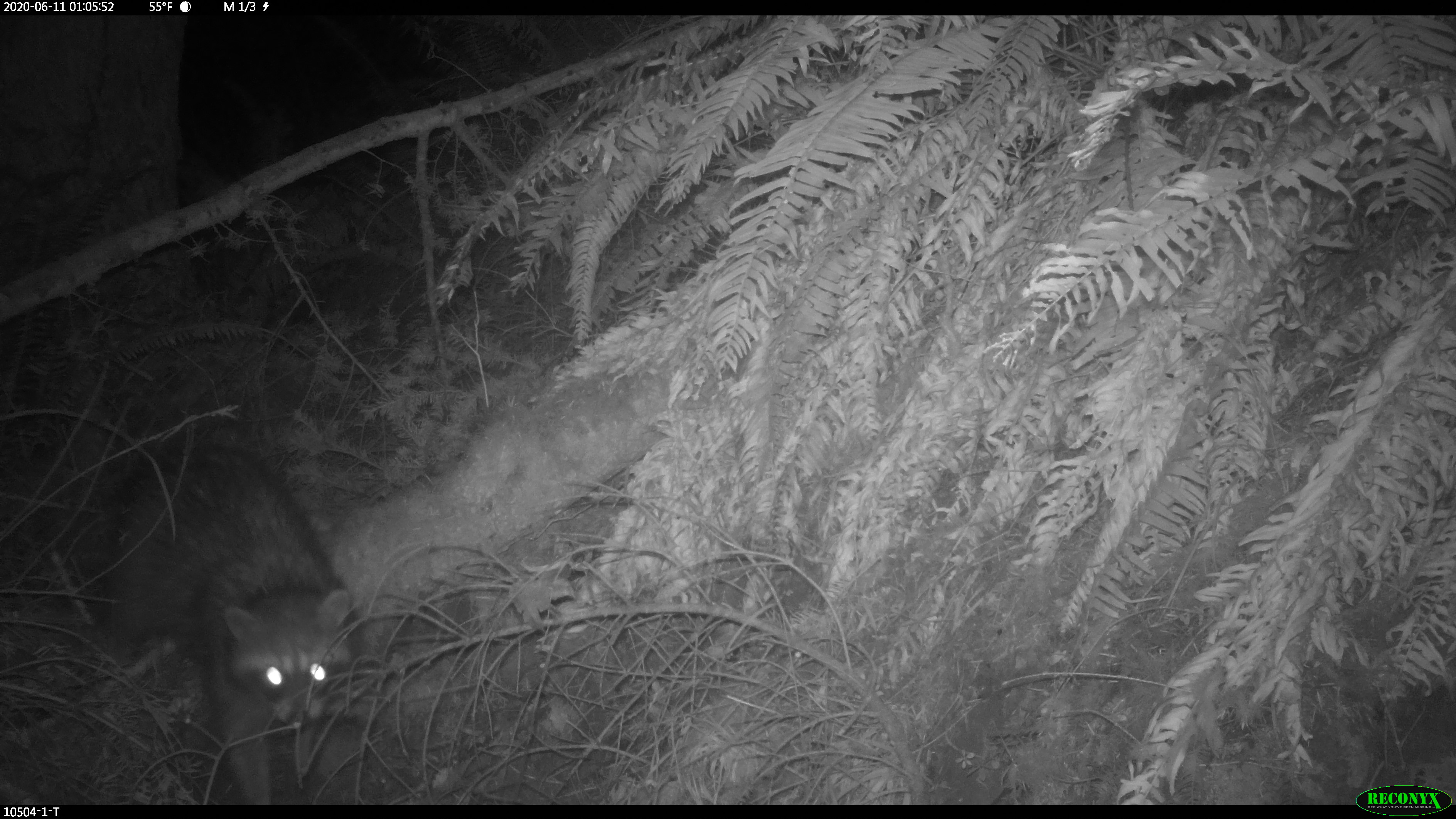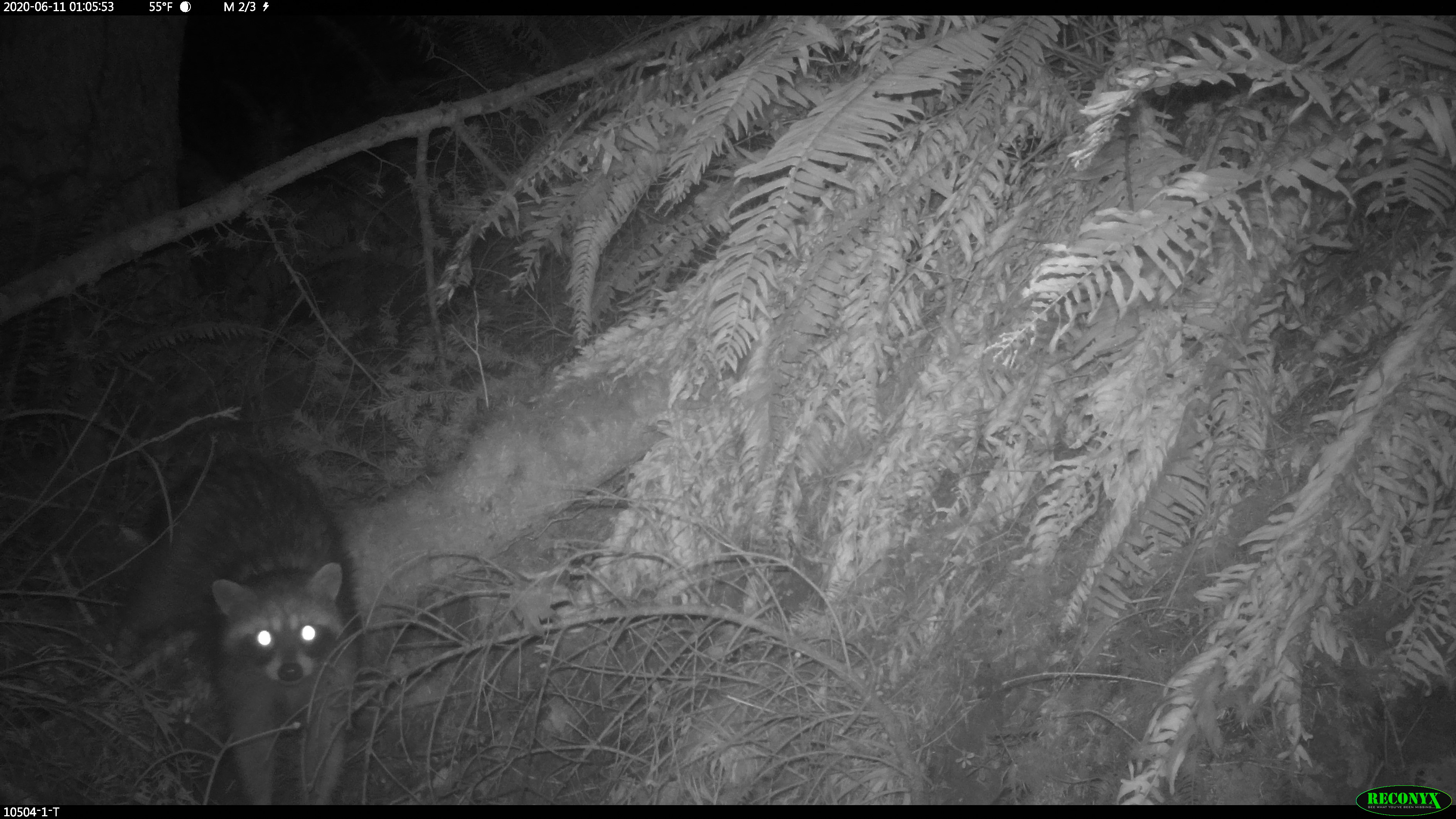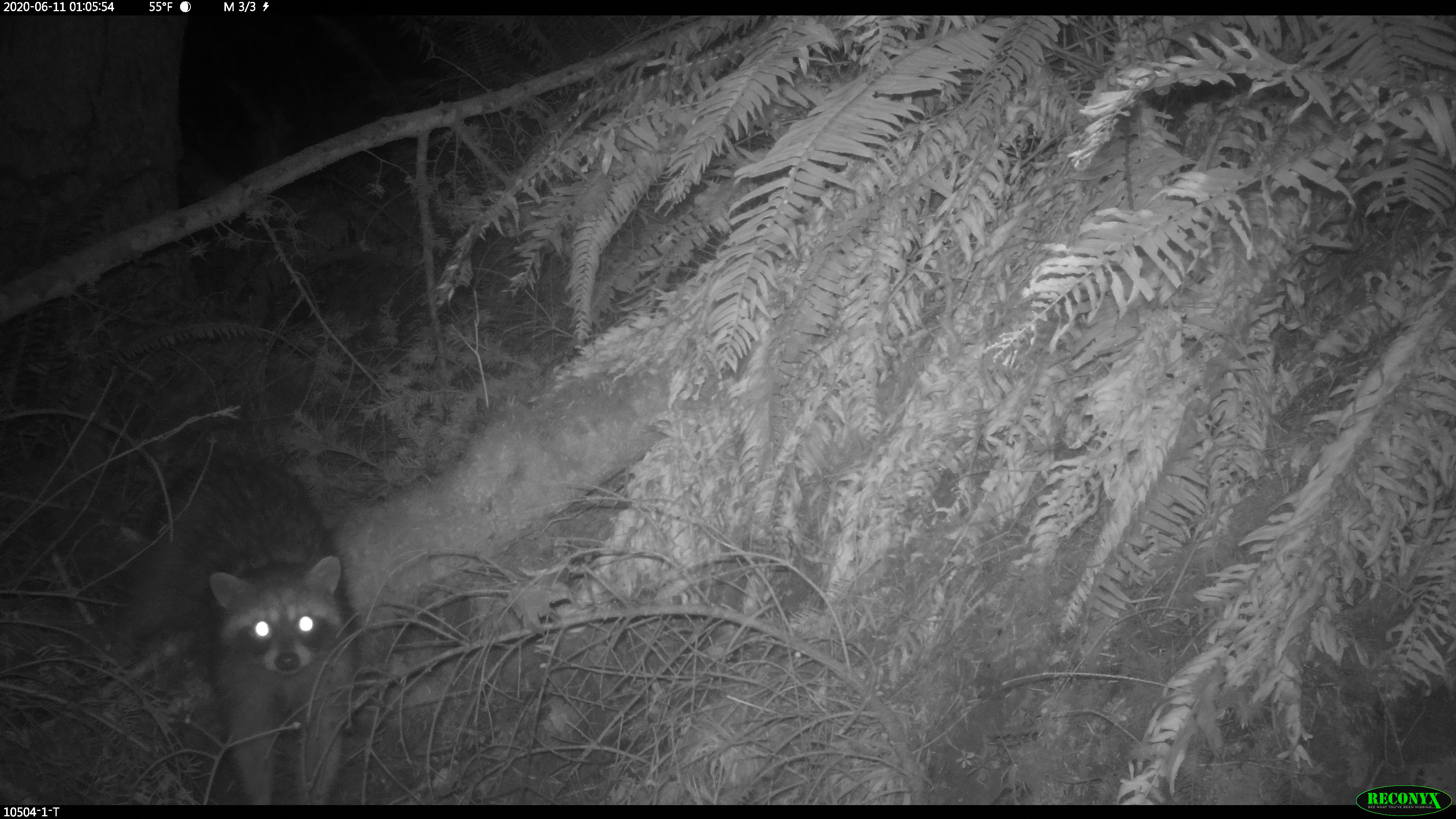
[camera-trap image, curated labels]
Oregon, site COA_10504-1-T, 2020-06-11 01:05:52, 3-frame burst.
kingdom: Animalia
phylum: Chordata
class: Mammalia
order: Carnivora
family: Procyonidae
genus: Procyon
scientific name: Procyon lotor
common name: northern raccoon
Northern raccoon (Procyon lotor).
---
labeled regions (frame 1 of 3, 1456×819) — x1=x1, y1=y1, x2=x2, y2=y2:
northern raccoon: x1=90, y1=440, x2=370, y2=797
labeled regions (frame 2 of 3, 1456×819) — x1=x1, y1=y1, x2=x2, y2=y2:
northern raccoon: x1=99, y1=437, x2=364, y2=799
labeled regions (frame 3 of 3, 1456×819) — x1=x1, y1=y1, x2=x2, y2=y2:
northern raccoon: x1=93, y1=444, x2=359, y2=797